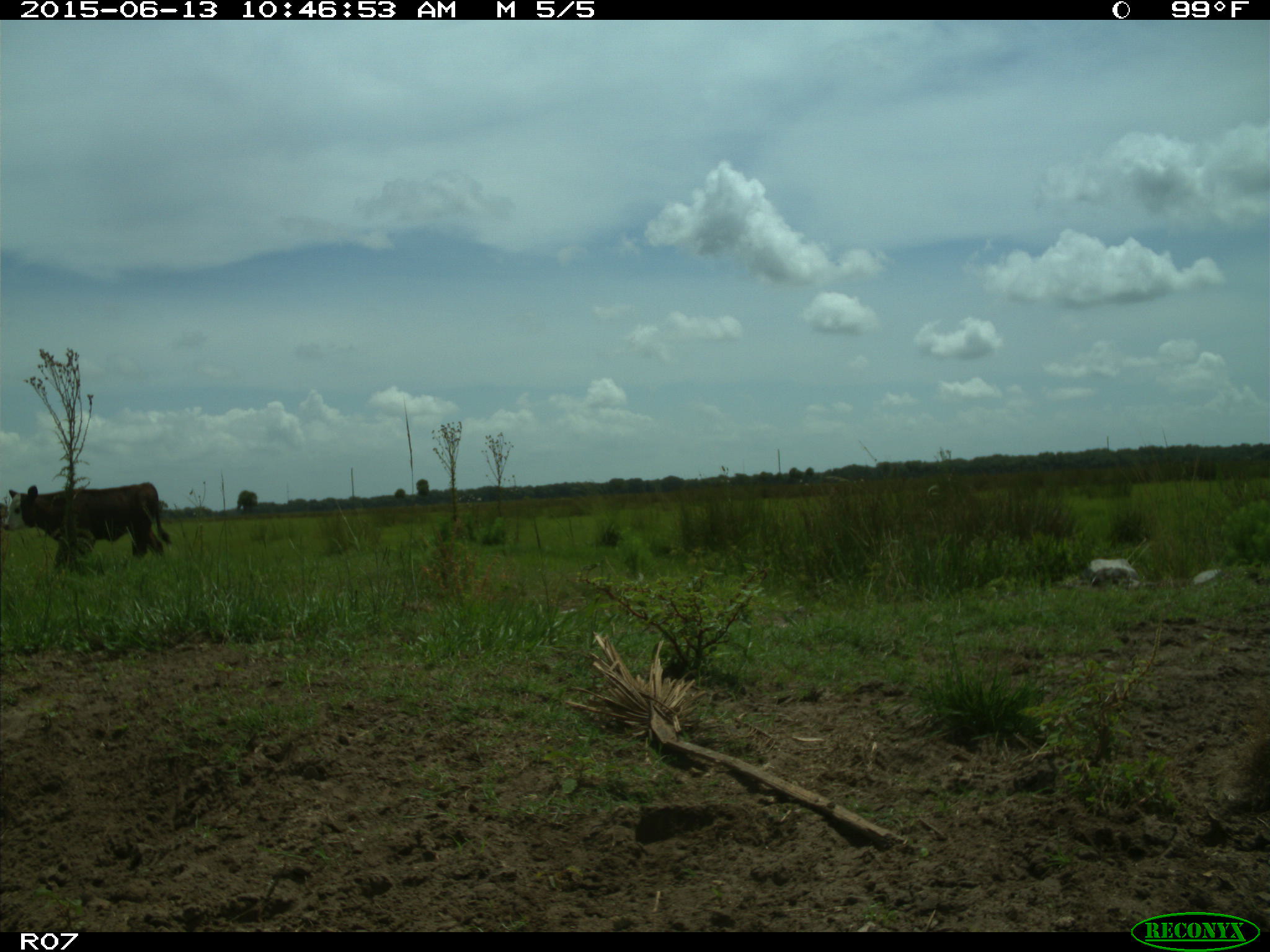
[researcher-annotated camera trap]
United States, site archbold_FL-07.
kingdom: Animalia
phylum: Chordata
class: Mammalia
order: Artiodactyla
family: Bovidae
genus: Bos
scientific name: Bos taurus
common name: domestic cow